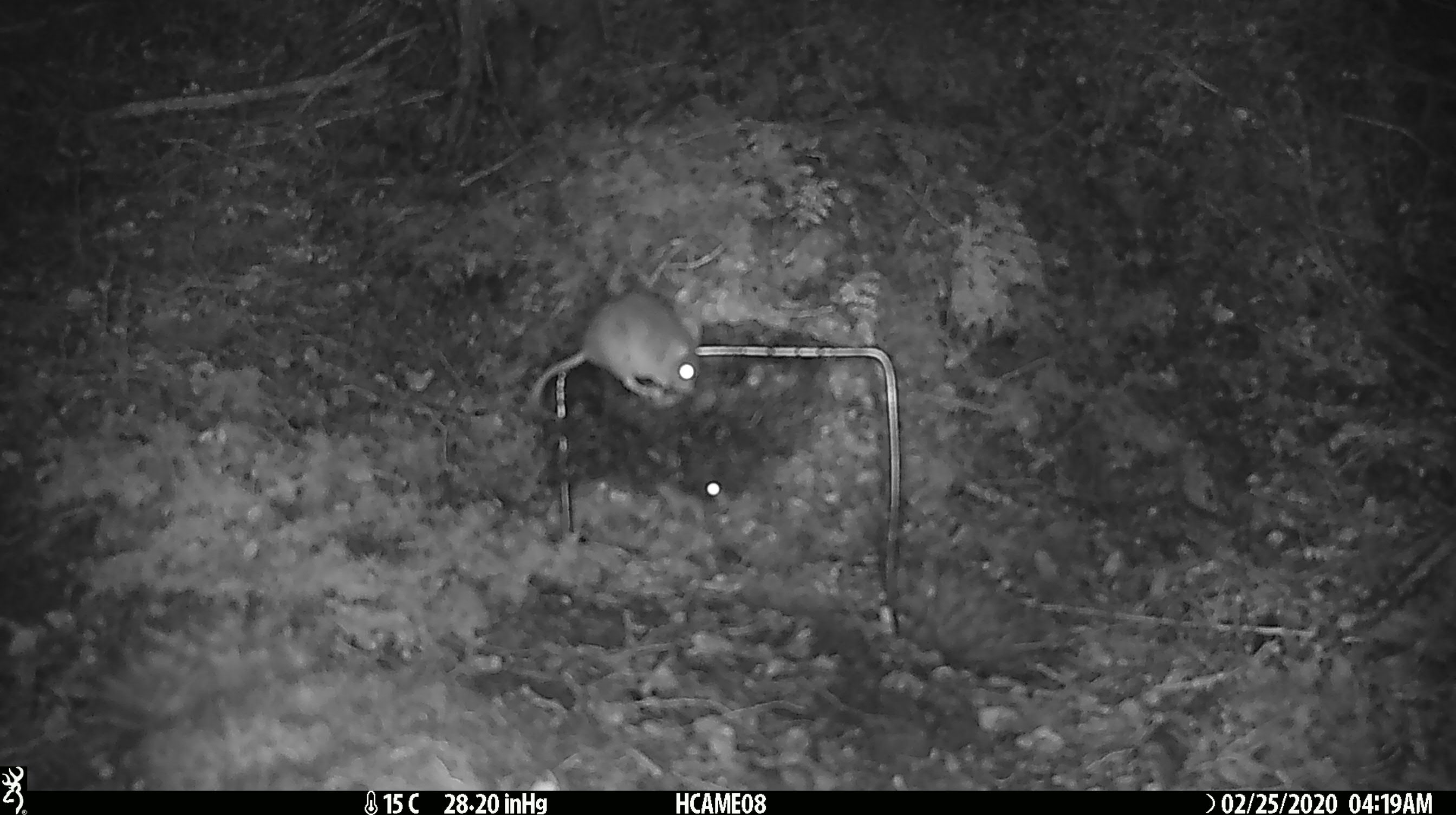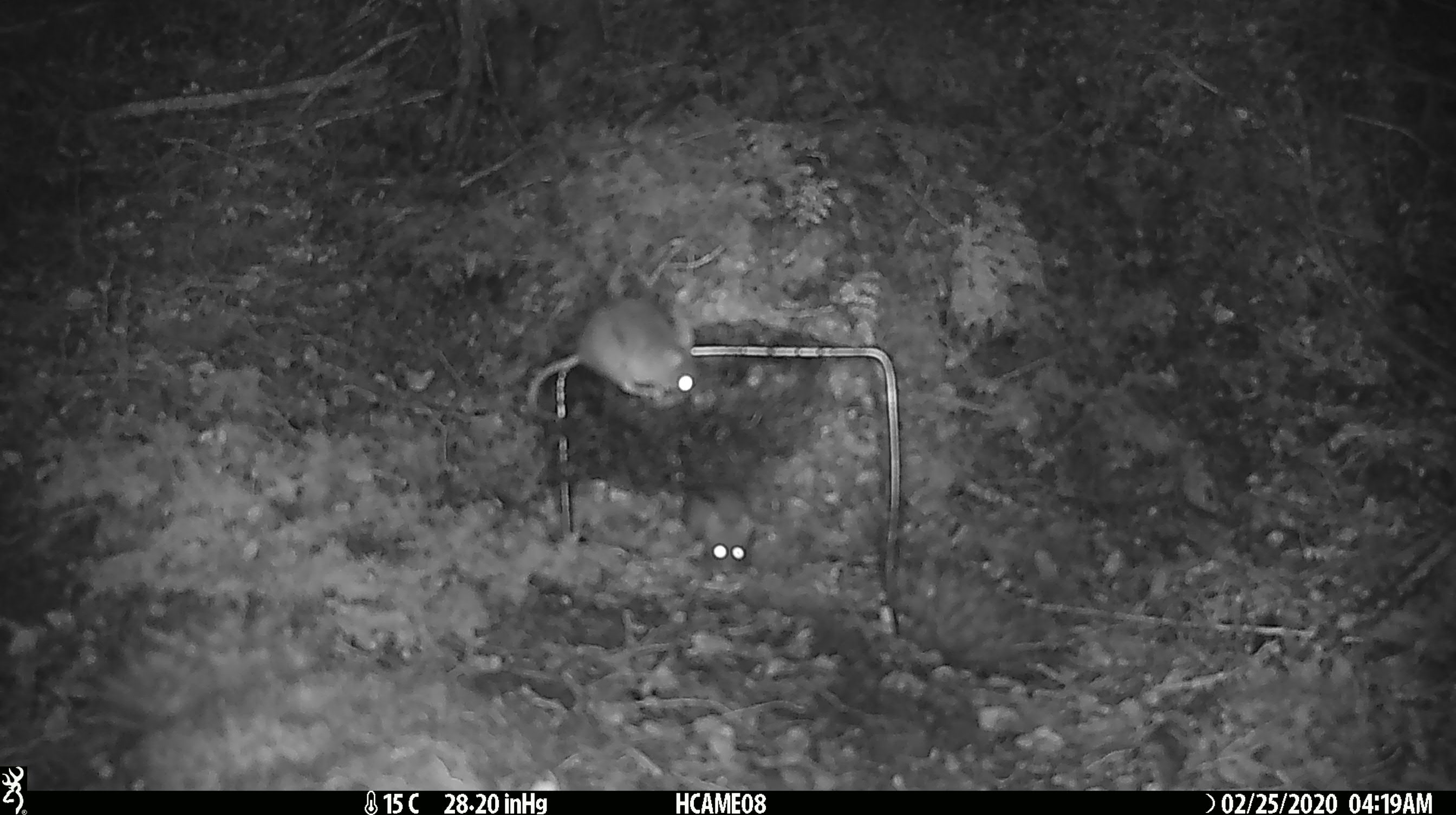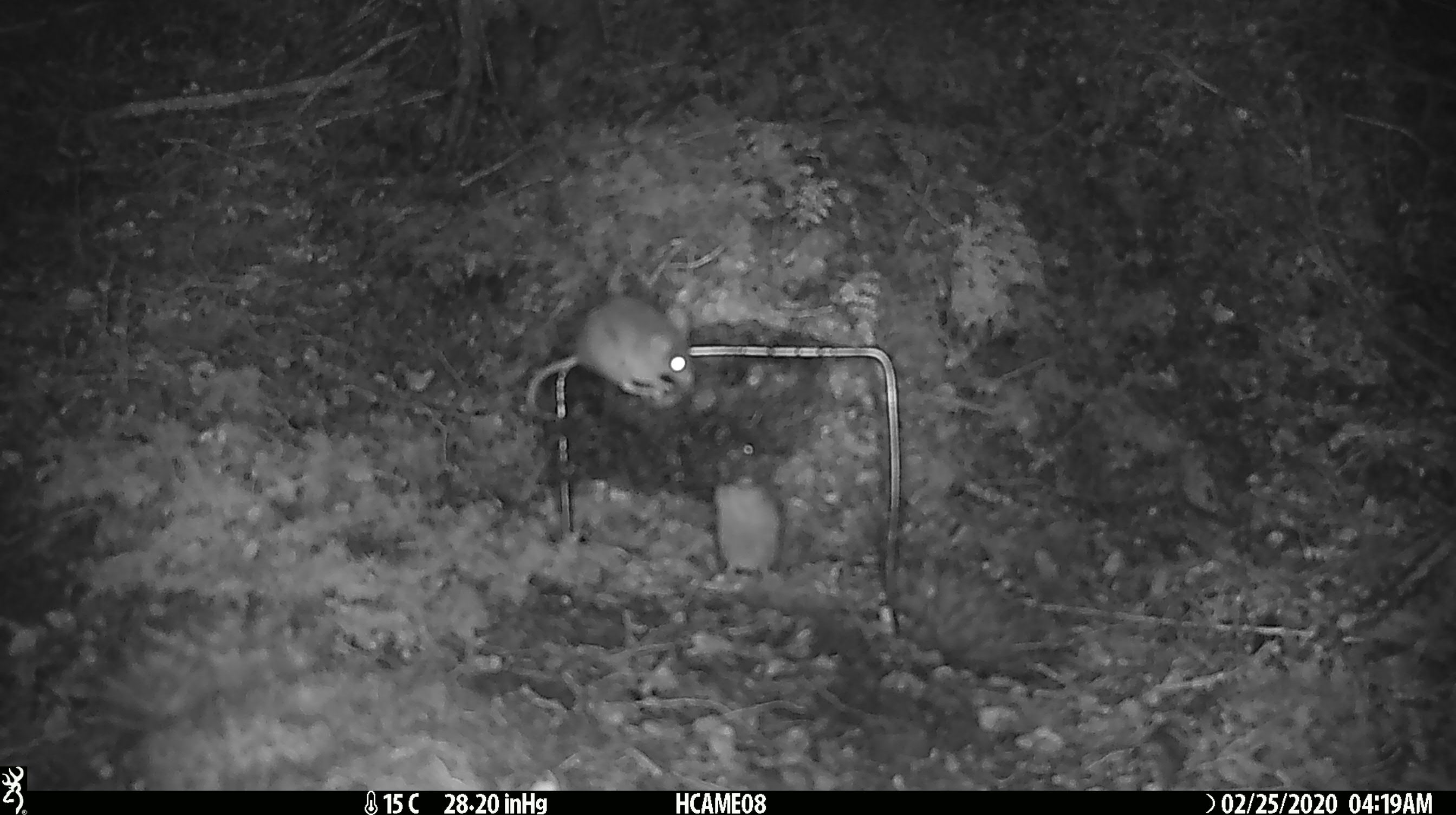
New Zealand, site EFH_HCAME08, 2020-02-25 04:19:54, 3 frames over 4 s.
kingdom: Animalia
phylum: Chordata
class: Mammalia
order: Rodentia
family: Muridae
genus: Mus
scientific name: Mus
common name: mouse